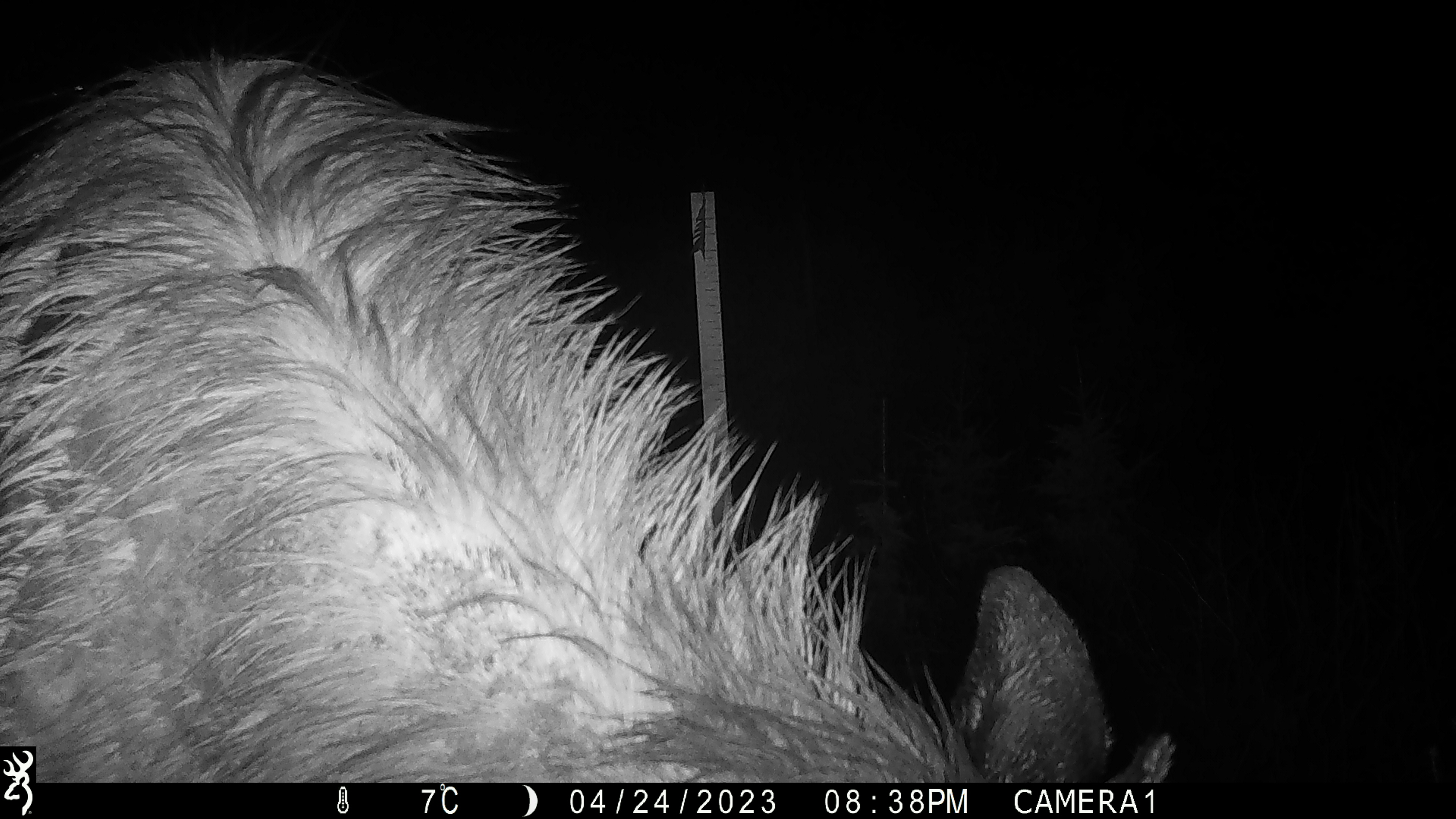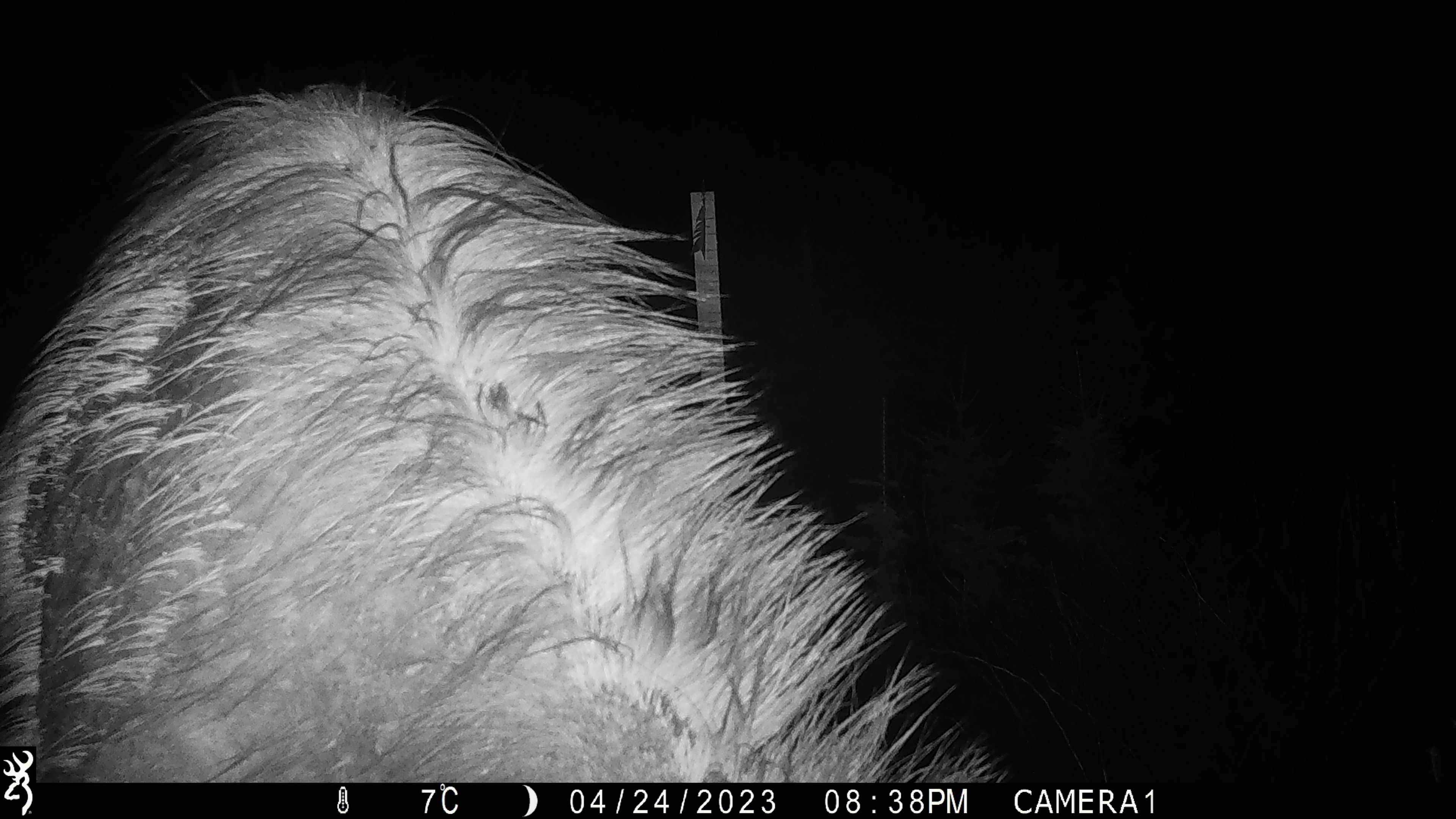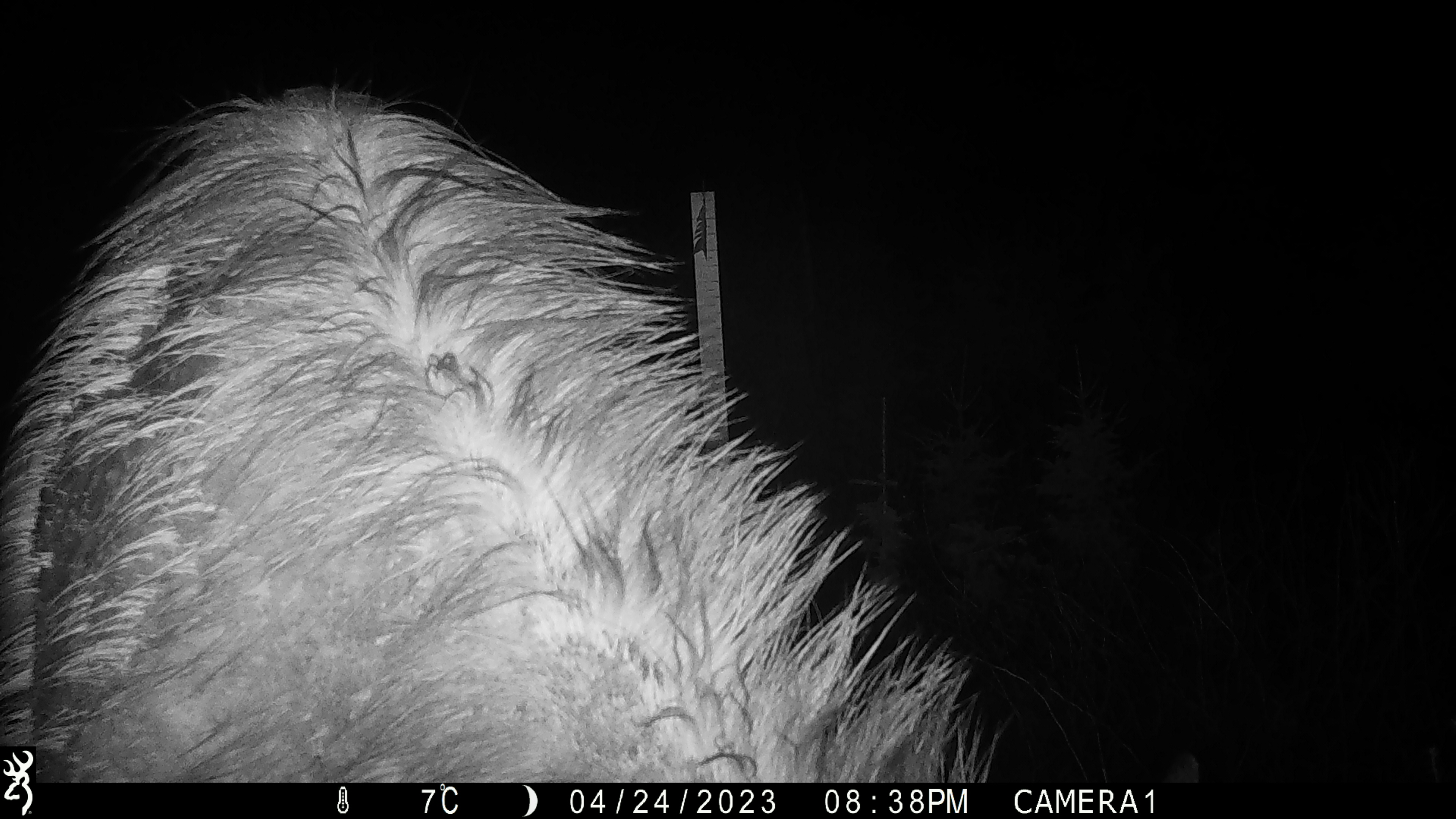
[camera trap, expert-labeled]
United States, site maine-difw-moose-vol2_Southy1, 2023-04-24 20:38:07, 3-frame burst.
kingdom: Animalia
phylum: Chordata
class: Mammalia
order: Artiodactyla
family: Cervidae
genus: Alces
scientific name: Alces alces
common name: moose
Moose (Alces alces).